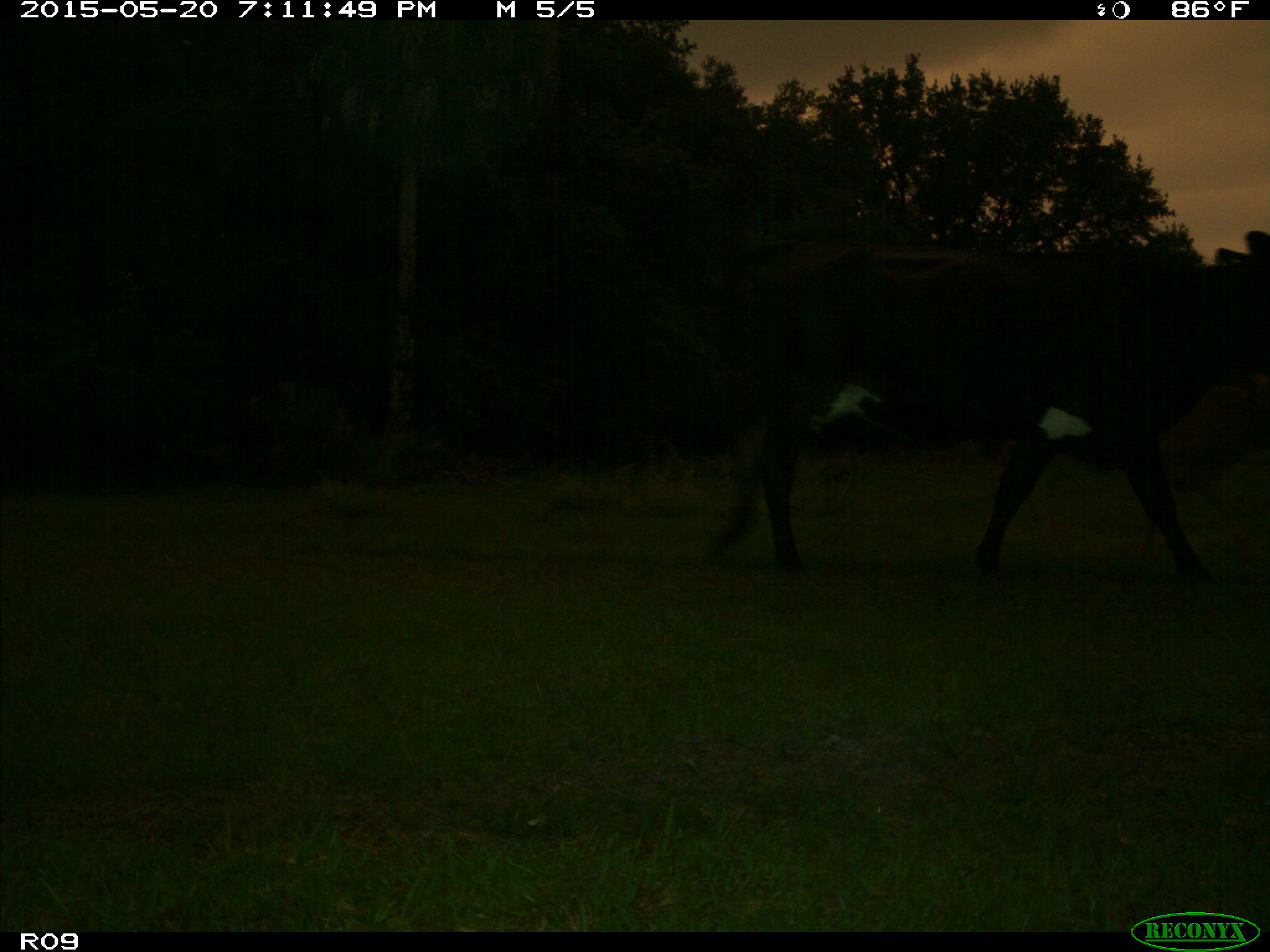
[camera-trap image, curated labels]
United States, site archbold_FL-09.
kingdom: Animalia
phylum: Chordata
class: Mammalia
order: Artiodactyla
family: Bovidae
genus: Bos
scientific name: Bos taurus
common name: domestic cow